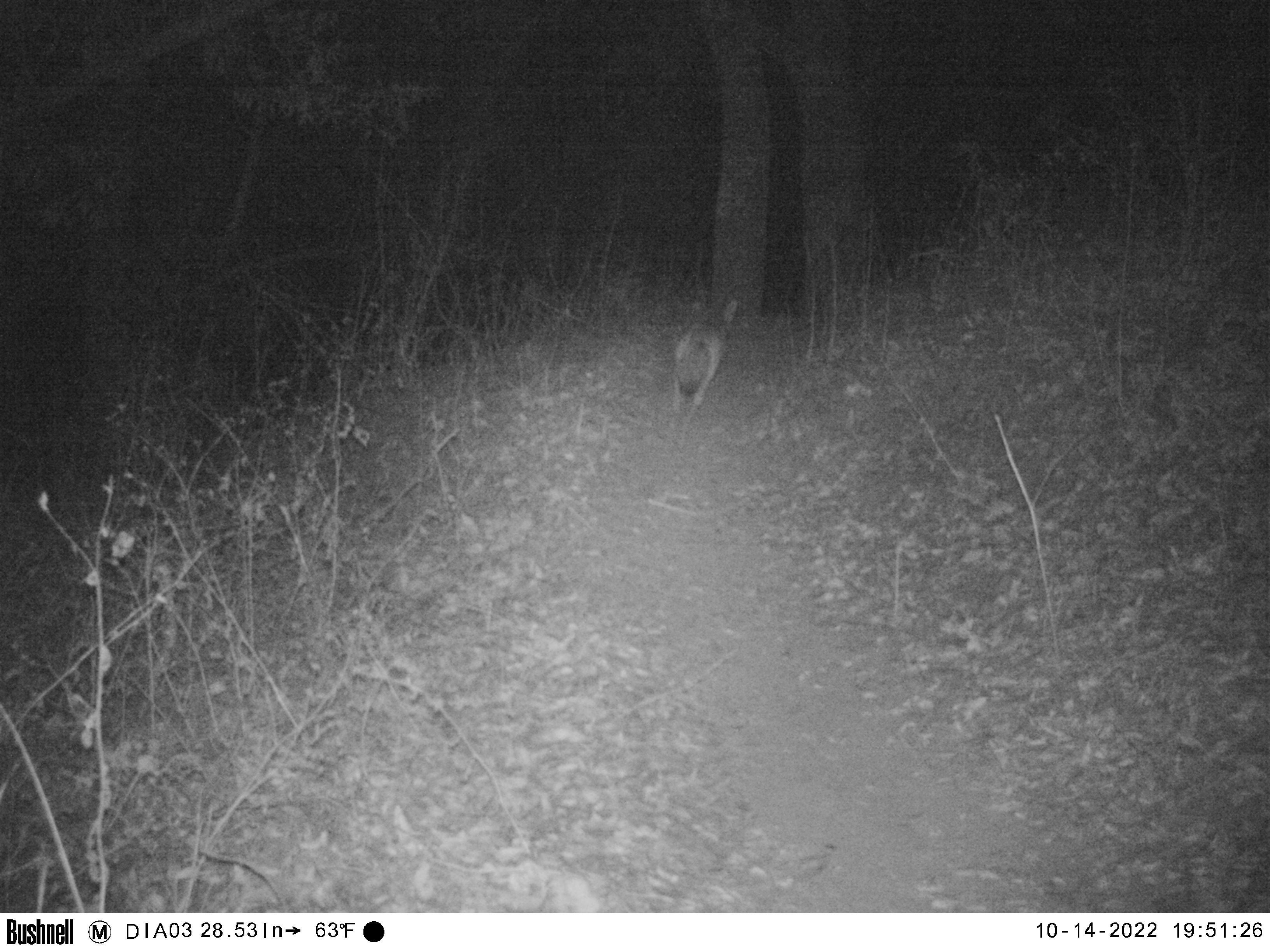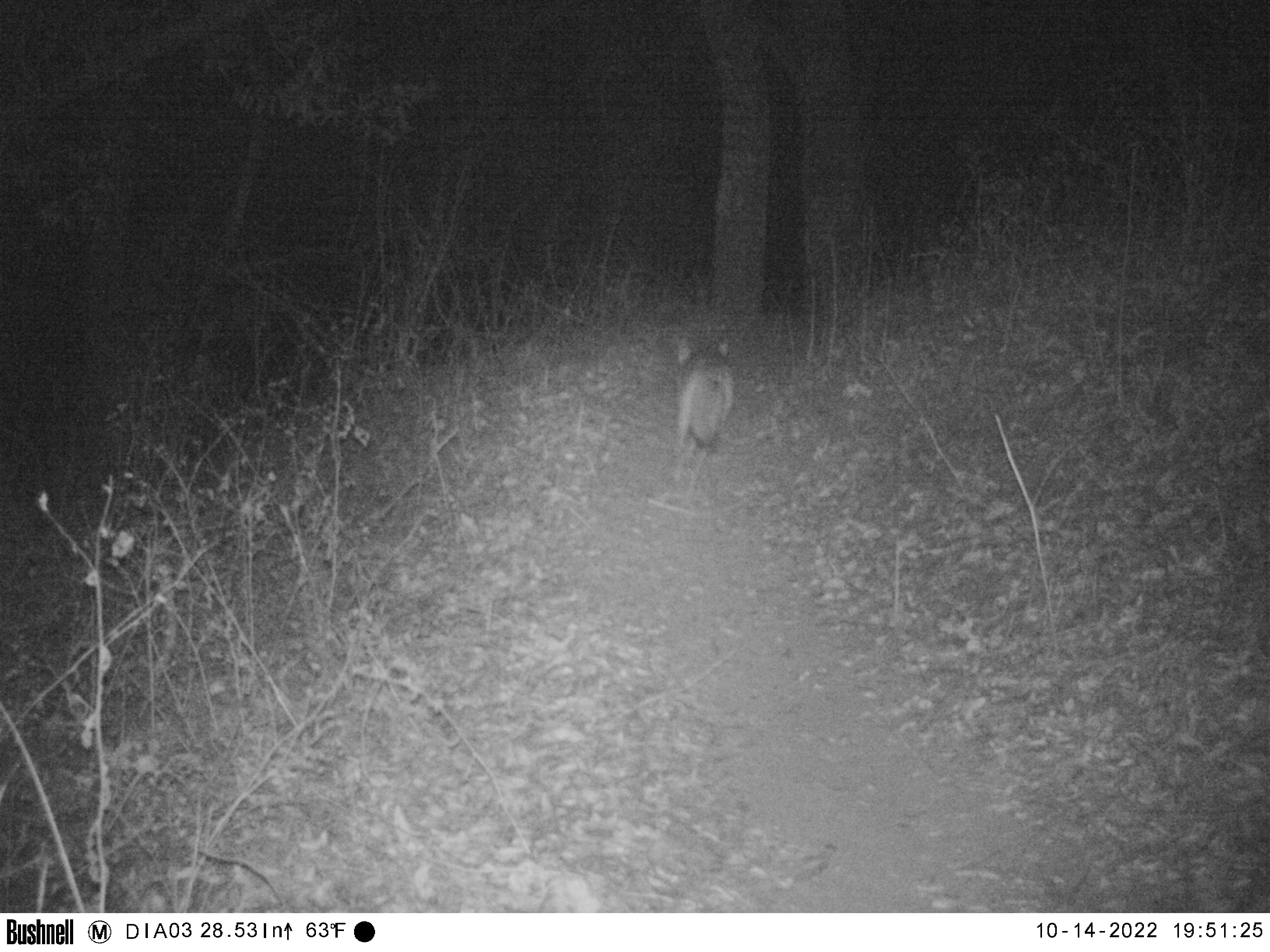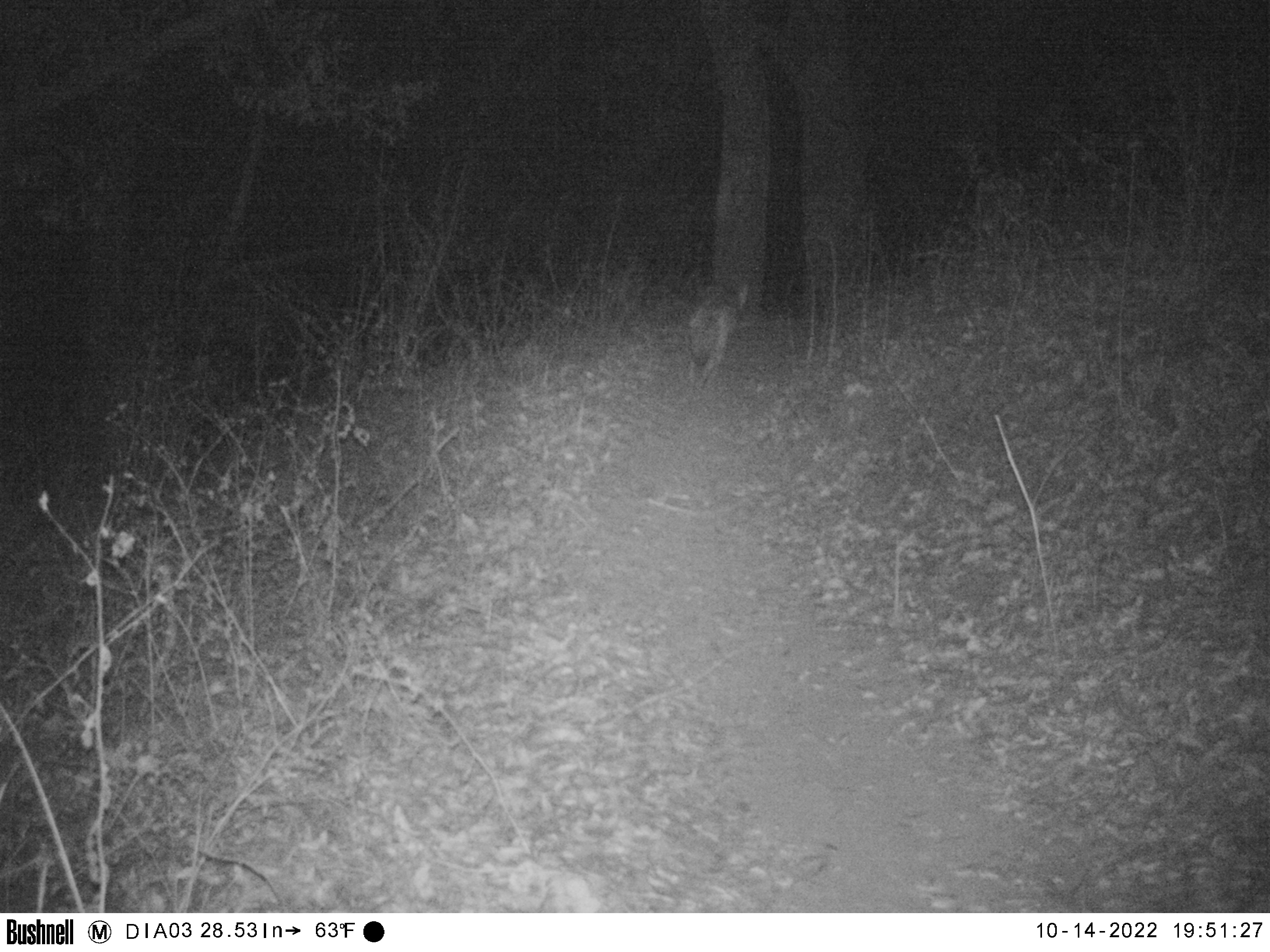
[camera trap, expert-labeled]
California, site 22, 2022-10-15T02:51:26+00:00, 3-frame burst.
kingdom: Animalia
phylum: Chordata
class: Mammalia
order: Carnivora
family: Canidae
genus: Canis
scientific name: Canis latrans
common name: coyote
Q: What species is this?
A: Coyote (Canis latrans).